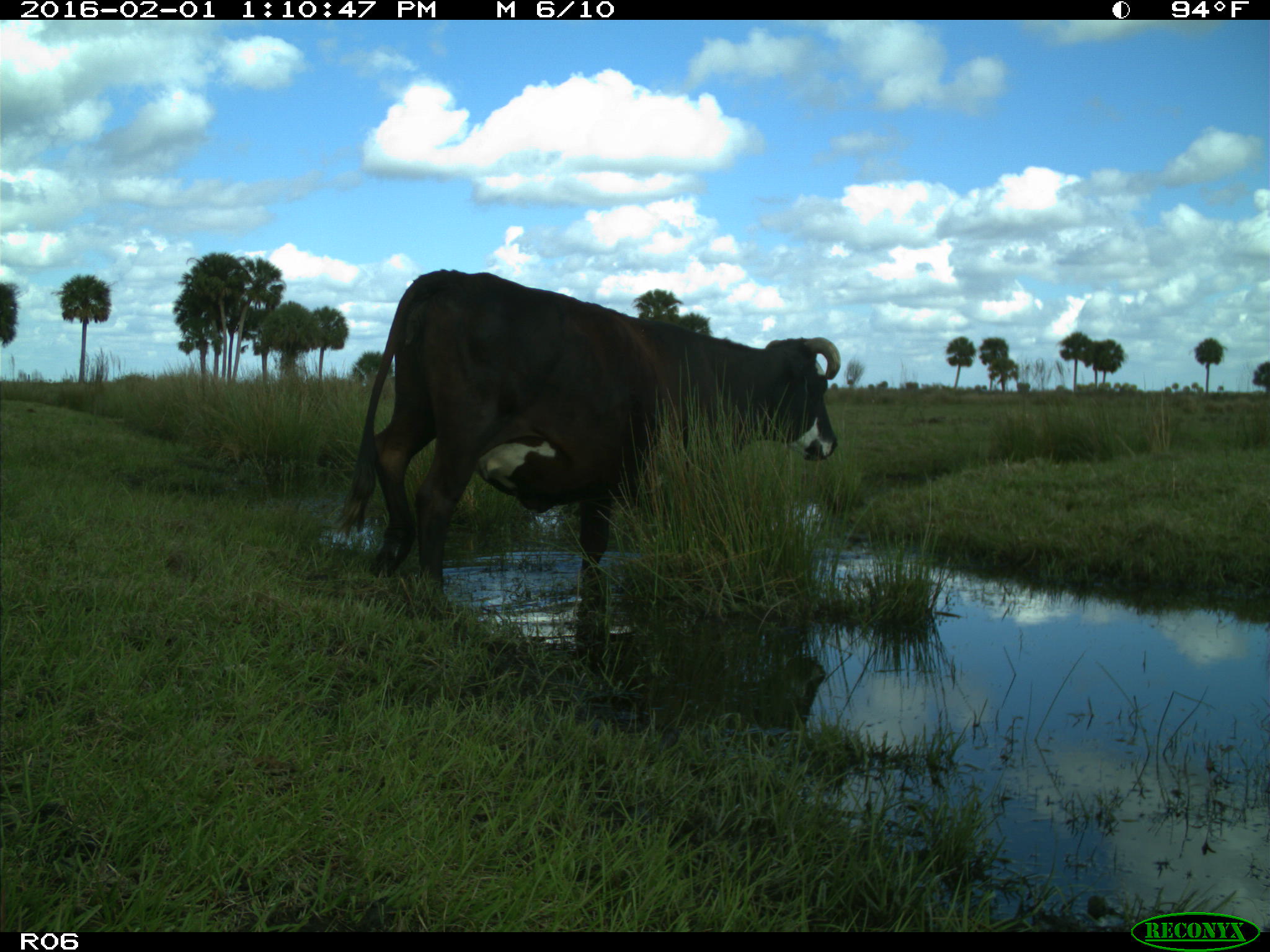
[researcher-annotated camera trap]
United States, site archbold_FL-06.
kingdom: Animalia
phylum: Chordata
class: Mammalia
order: Artiodactyla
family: Bovidae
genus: Bos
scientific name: Bos taurus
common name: domestic cow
Bos taurus (domestic cow).